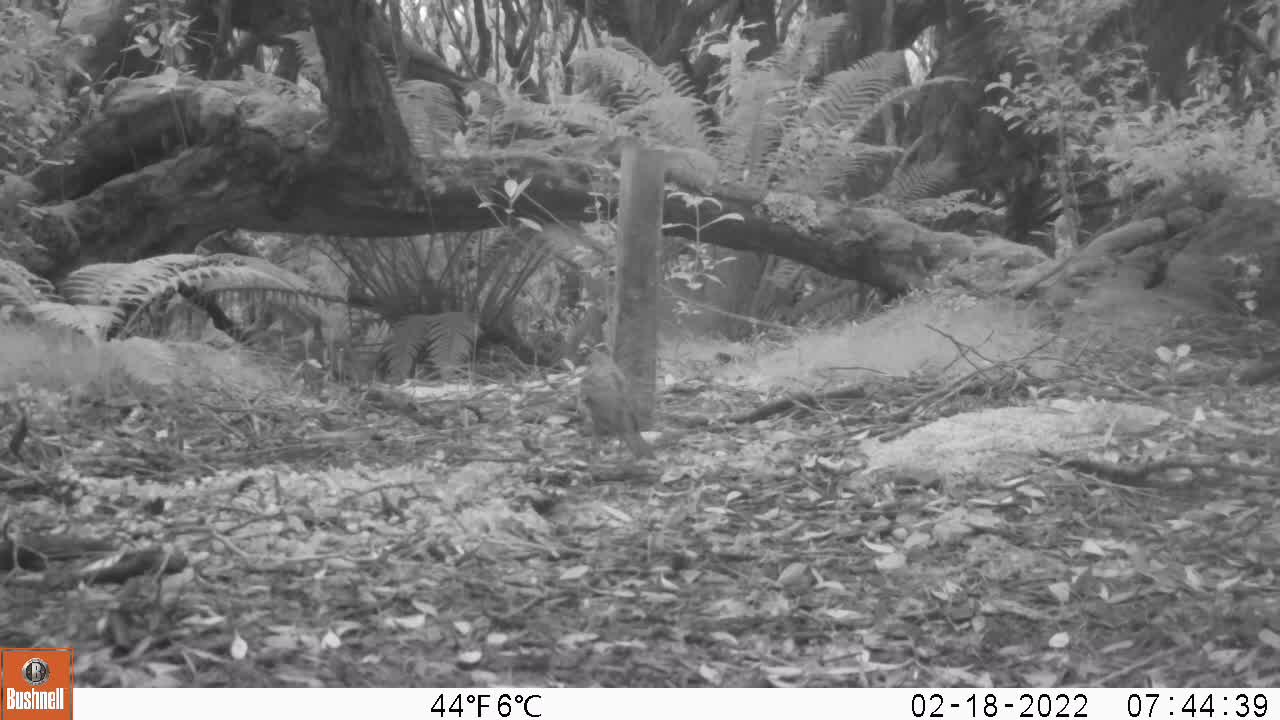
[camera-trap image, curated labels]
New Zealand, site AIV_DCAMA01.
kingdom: Animalia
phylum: Chordata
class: Aves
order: Passeriformes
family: Turdidae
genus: Turdus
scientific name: Turdus philomelos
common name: song thrush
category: thrush